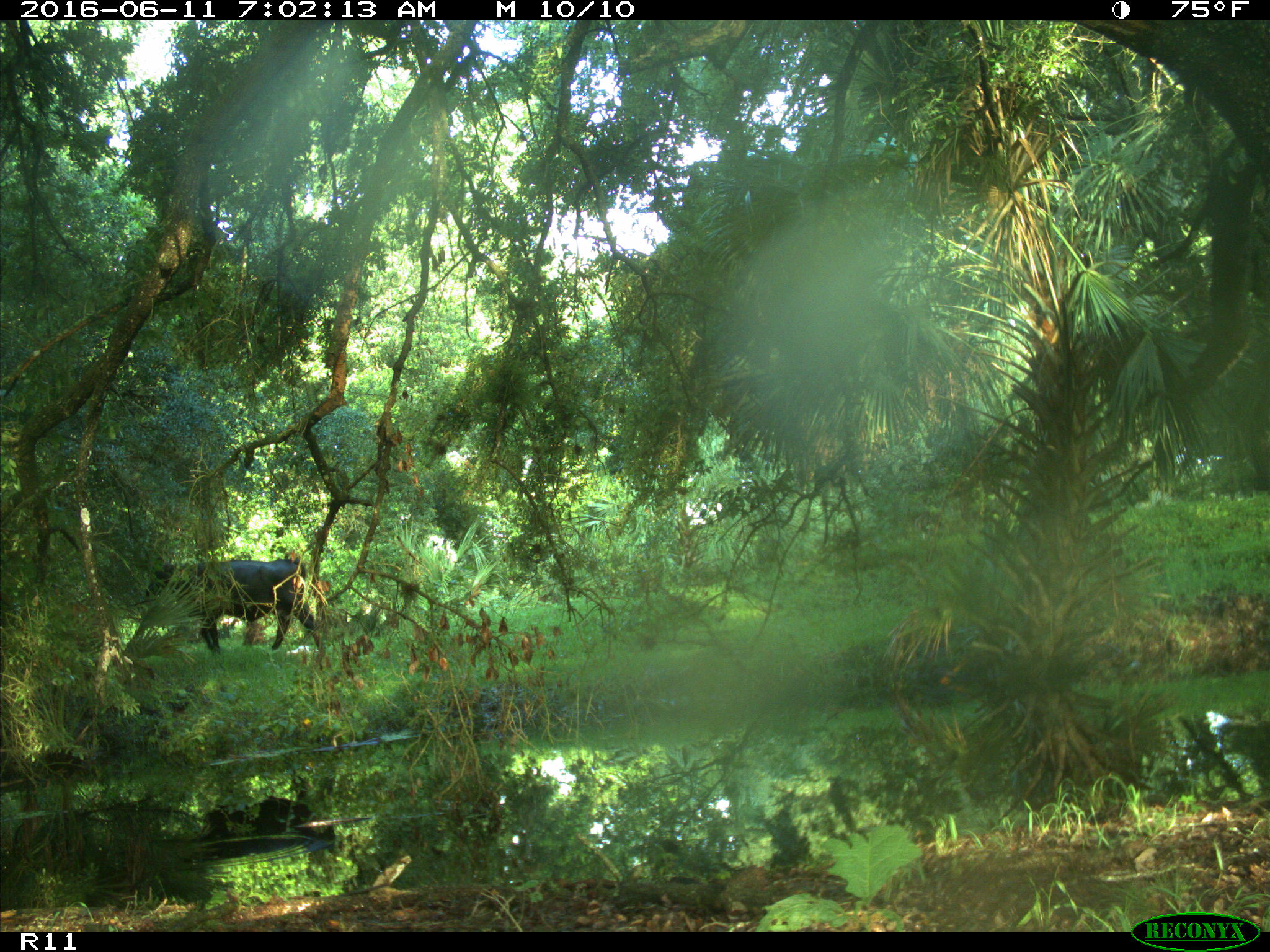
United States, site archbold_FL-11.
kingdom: Animalia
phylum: Chordata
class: Mammalia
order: Artiodactyla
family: Bovidae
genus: Bos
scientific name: Bos taurus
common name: domestic cow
Bos taurus (domestic cow).